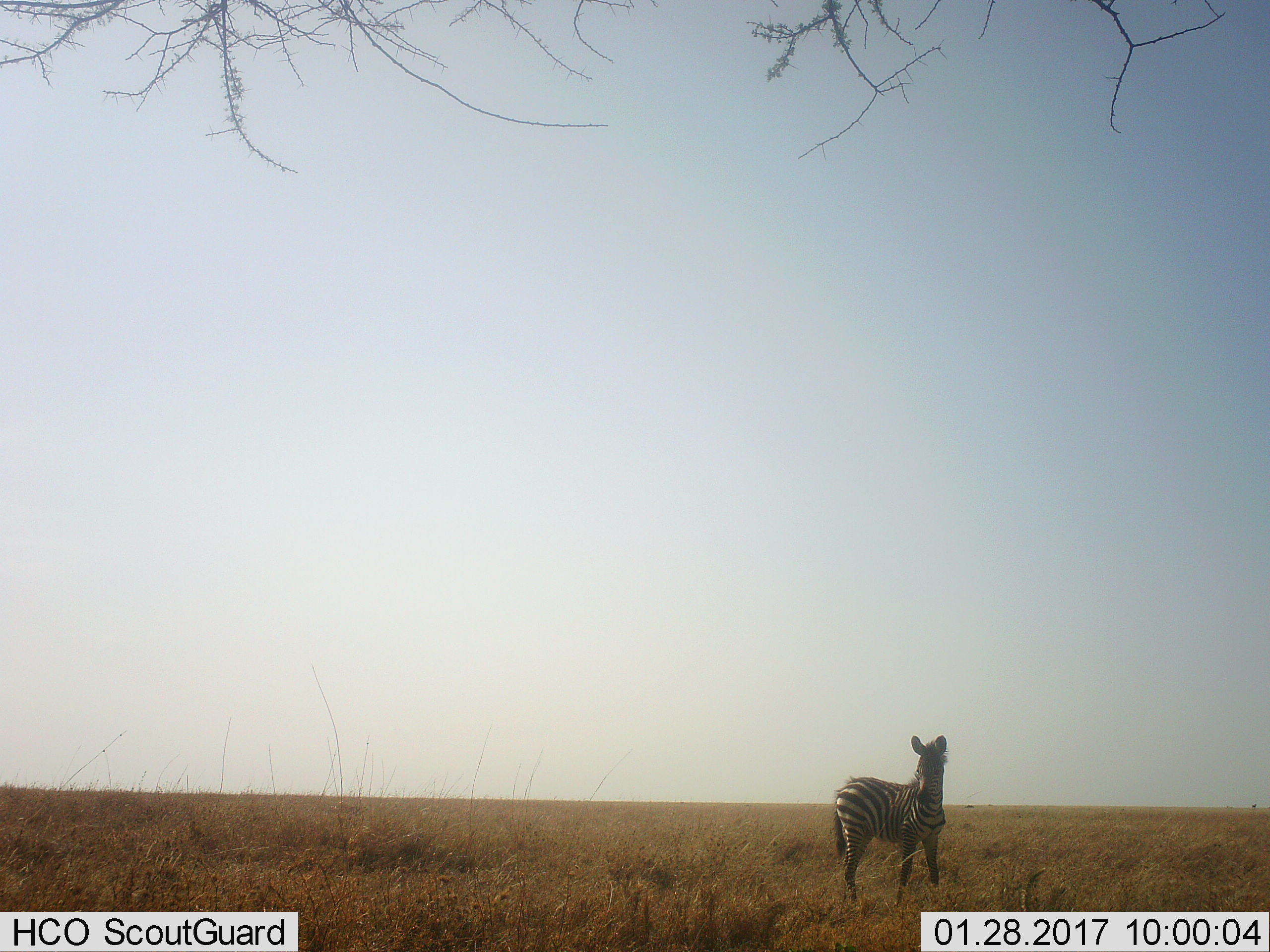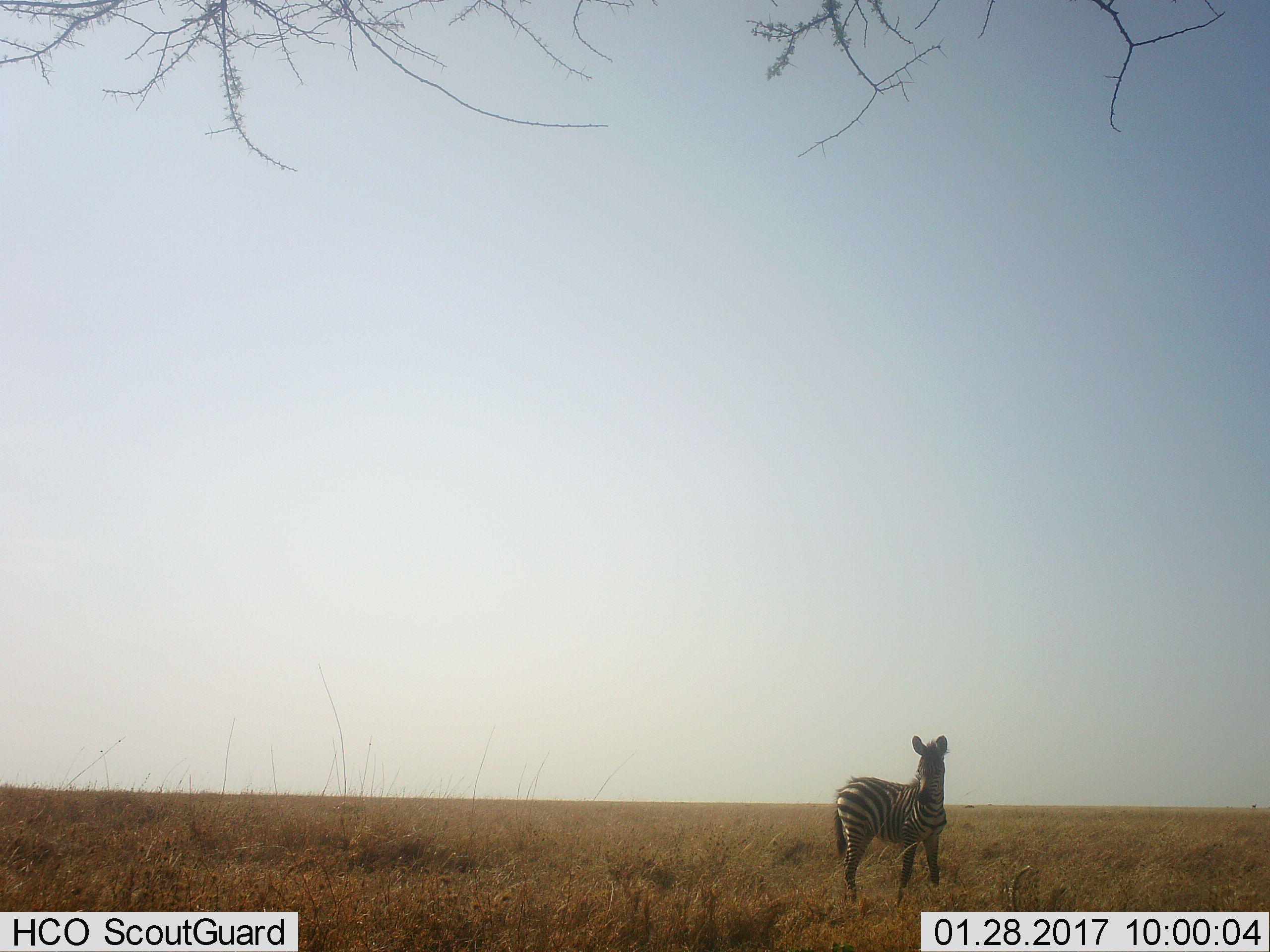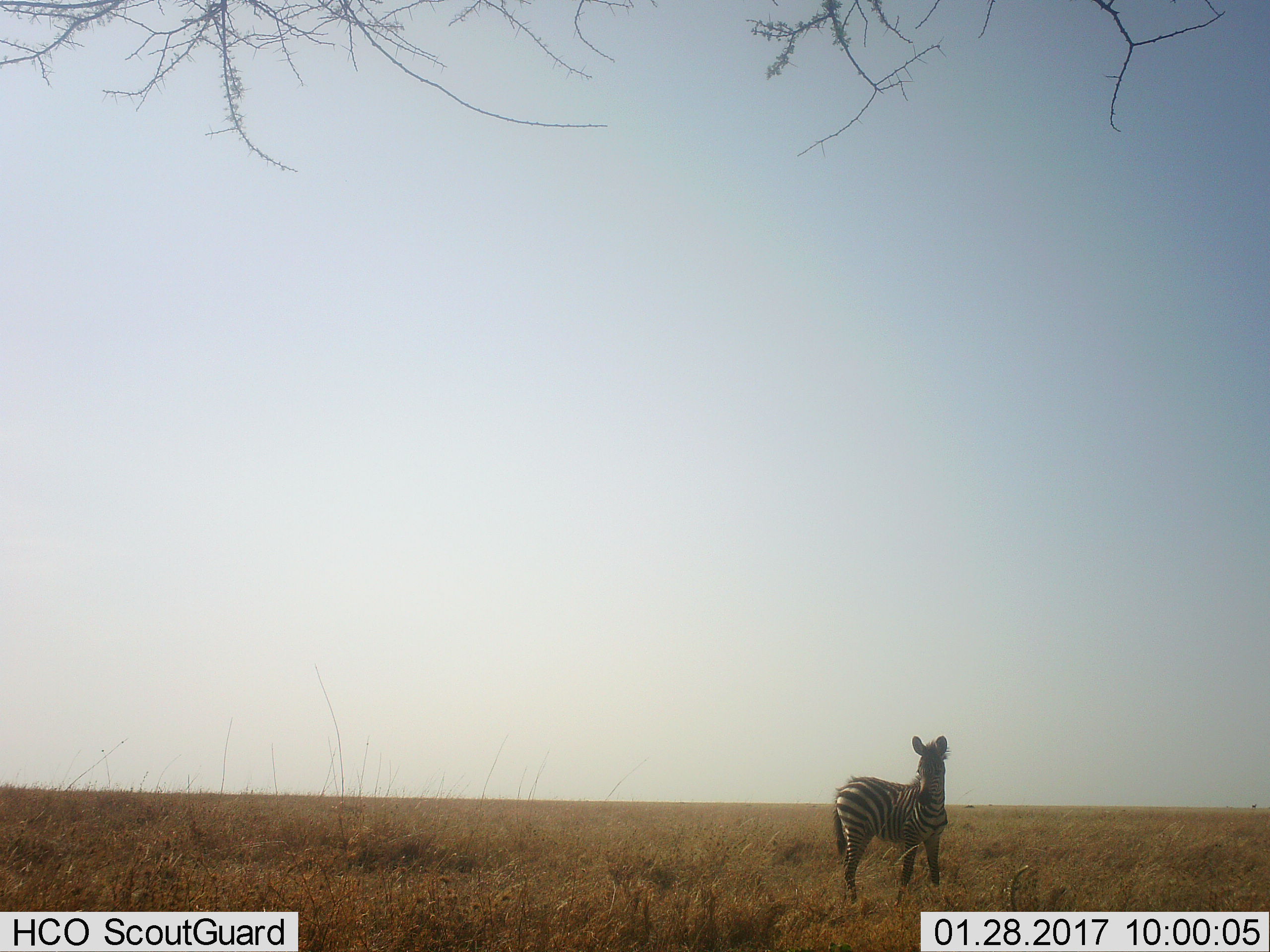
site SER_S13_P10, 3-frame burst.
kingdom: Animalia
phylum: Chordata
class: Mammalia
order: Perissodactyla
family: Equidae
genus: Equus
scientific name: Equus quagga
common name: plains zebra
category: zebraplains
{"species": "zebraplains (plains zebra) (Equus quagga)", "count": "1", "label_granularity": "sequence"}